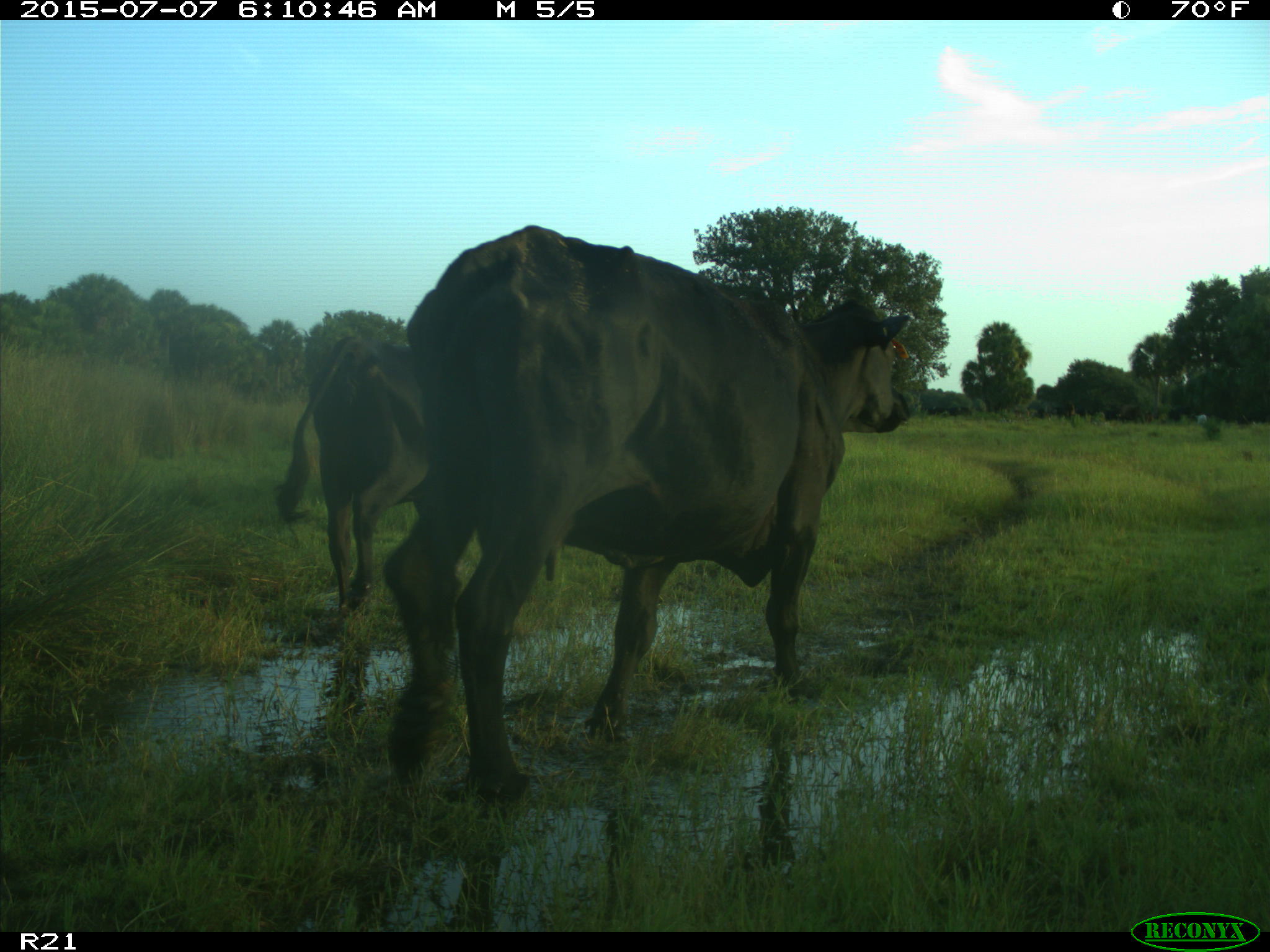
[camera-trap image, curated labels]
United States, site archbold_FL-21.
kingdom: Animalia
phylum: Chordata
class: Mammalia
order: Artiodactyla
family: Bovidae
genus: Bos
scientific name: Bos taurus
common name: domestic cow